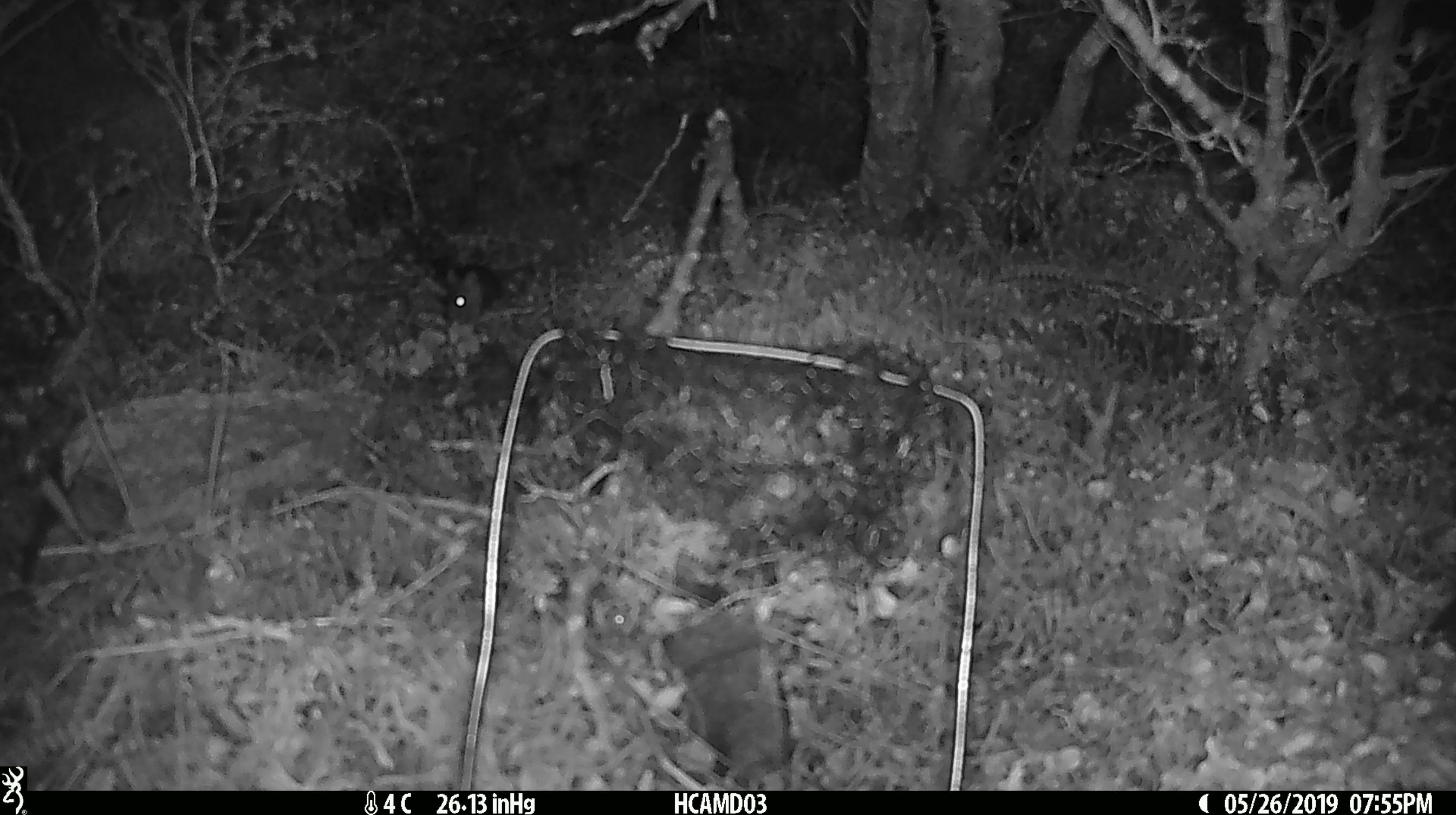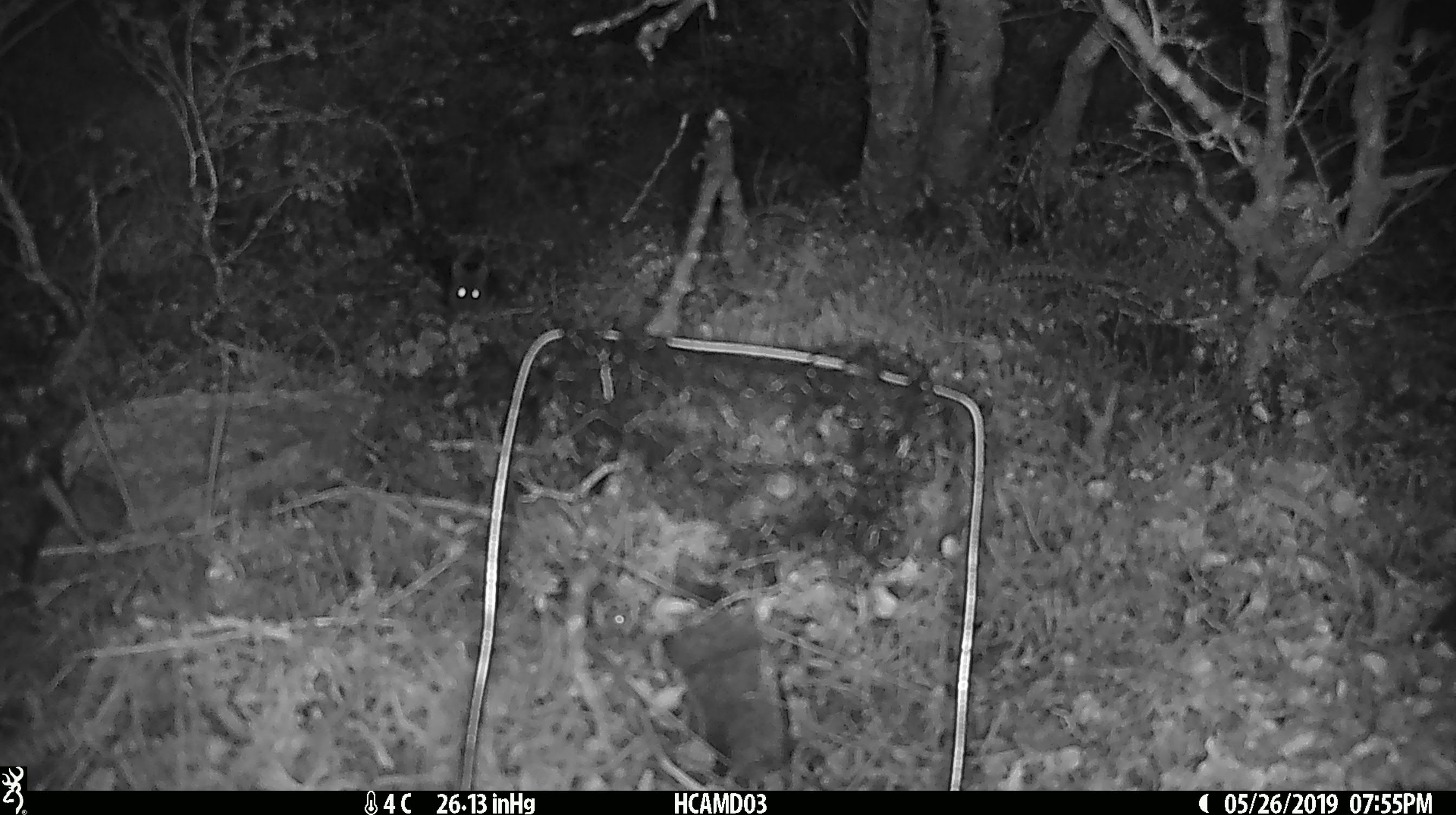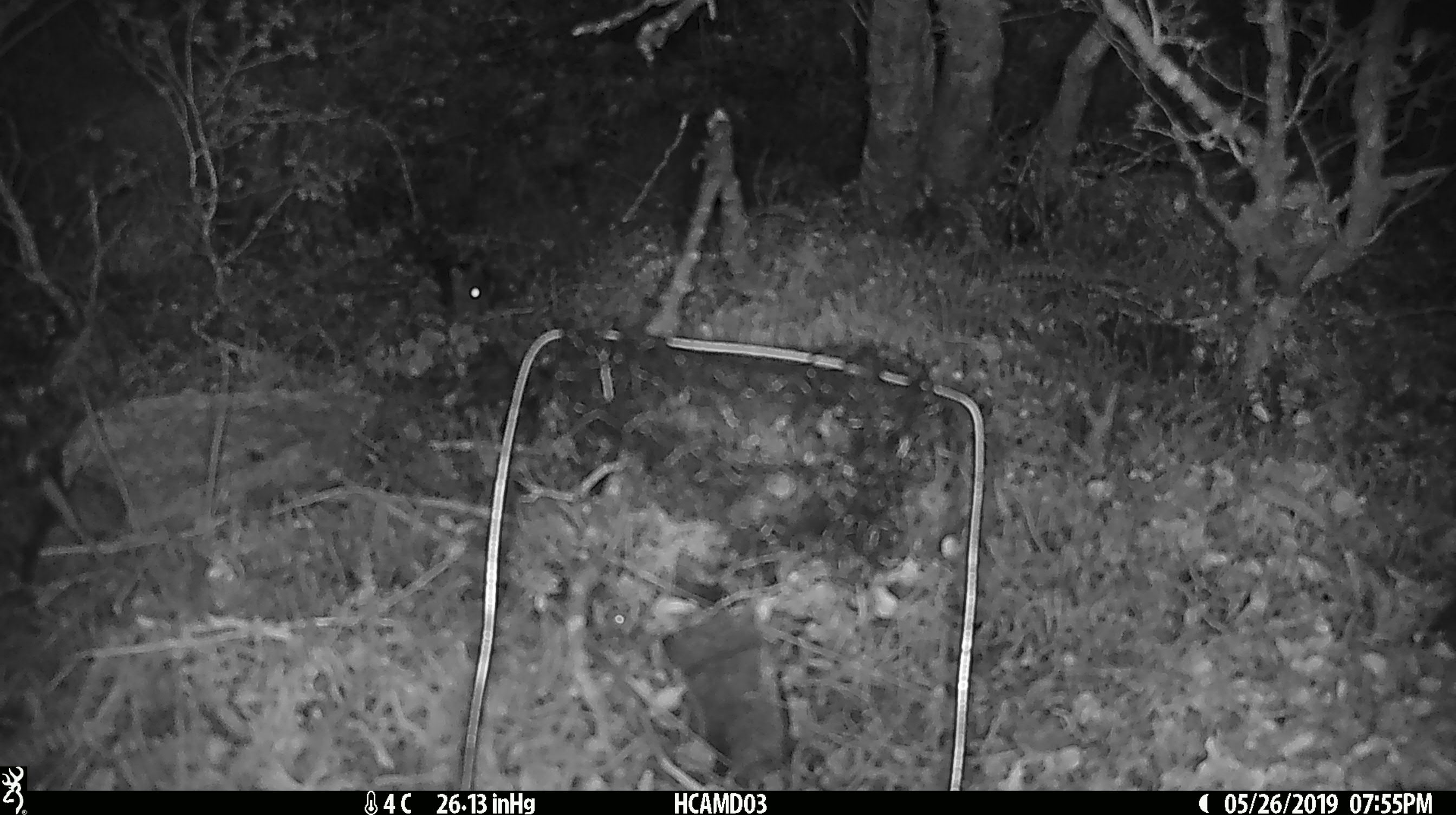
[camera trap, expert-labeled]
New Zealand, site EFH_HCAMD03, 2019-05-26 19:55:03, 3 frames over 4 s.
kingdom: Animalia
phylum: Chordata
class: Mammalia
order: Rodentia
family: Muridae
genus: Mus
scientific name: Mus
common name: mouse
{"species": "mouse (Mus)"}